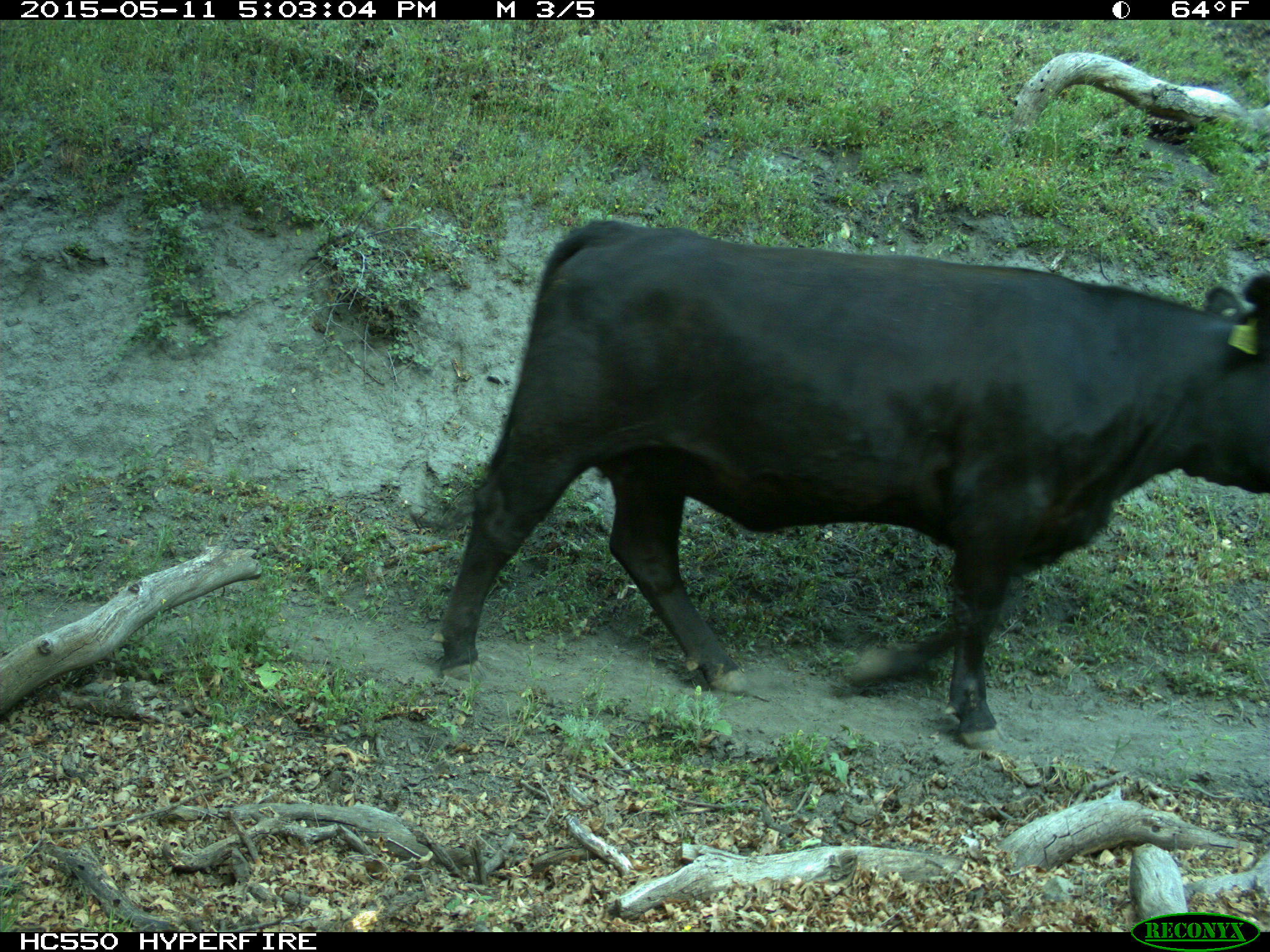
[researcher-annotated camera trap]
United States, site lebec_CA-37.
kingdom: Animalia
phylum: Chordata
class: Mammalia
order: Artiodactyla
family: Bovidae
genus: Bos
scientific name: Bos taurus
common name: domestic cow